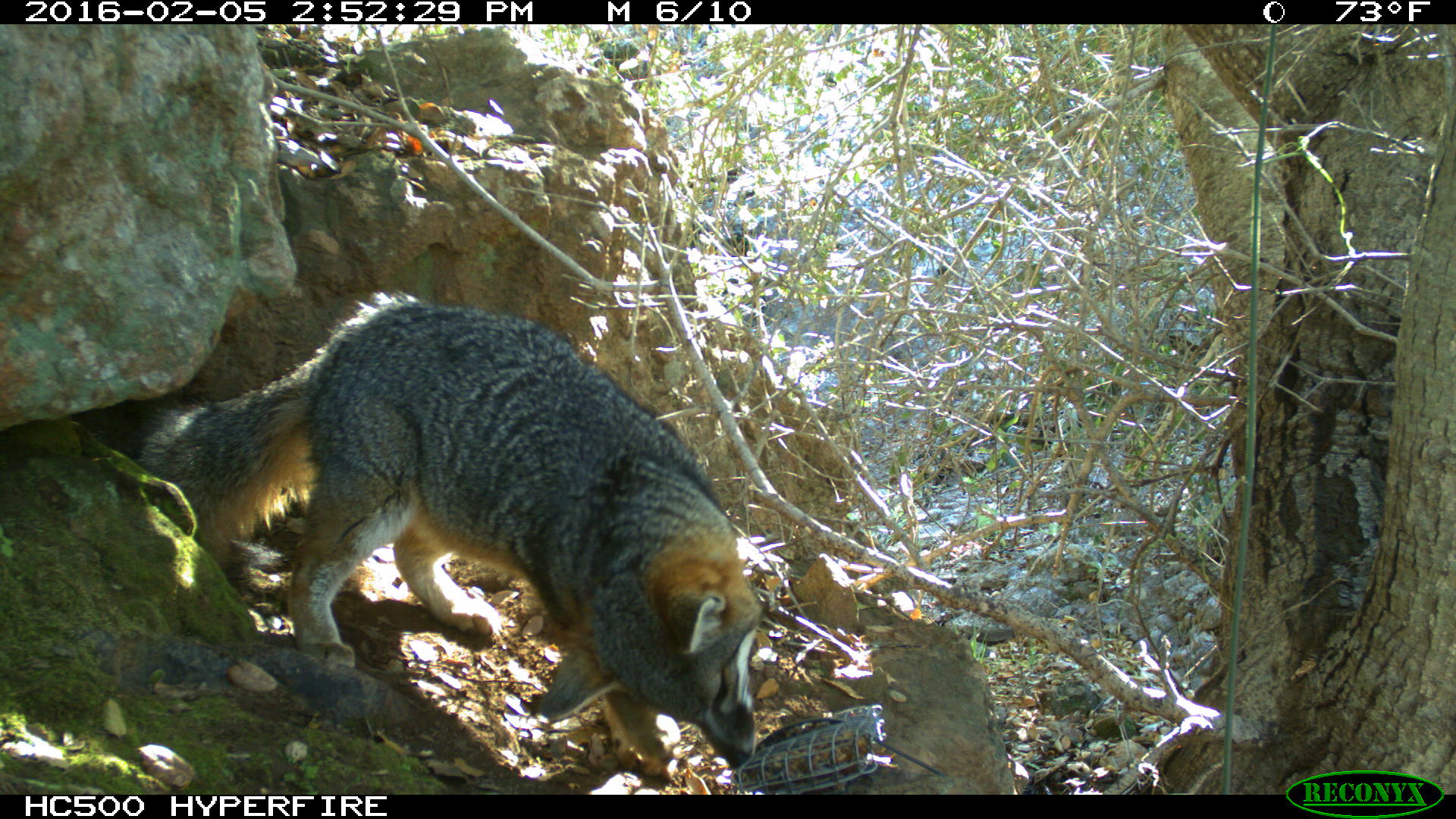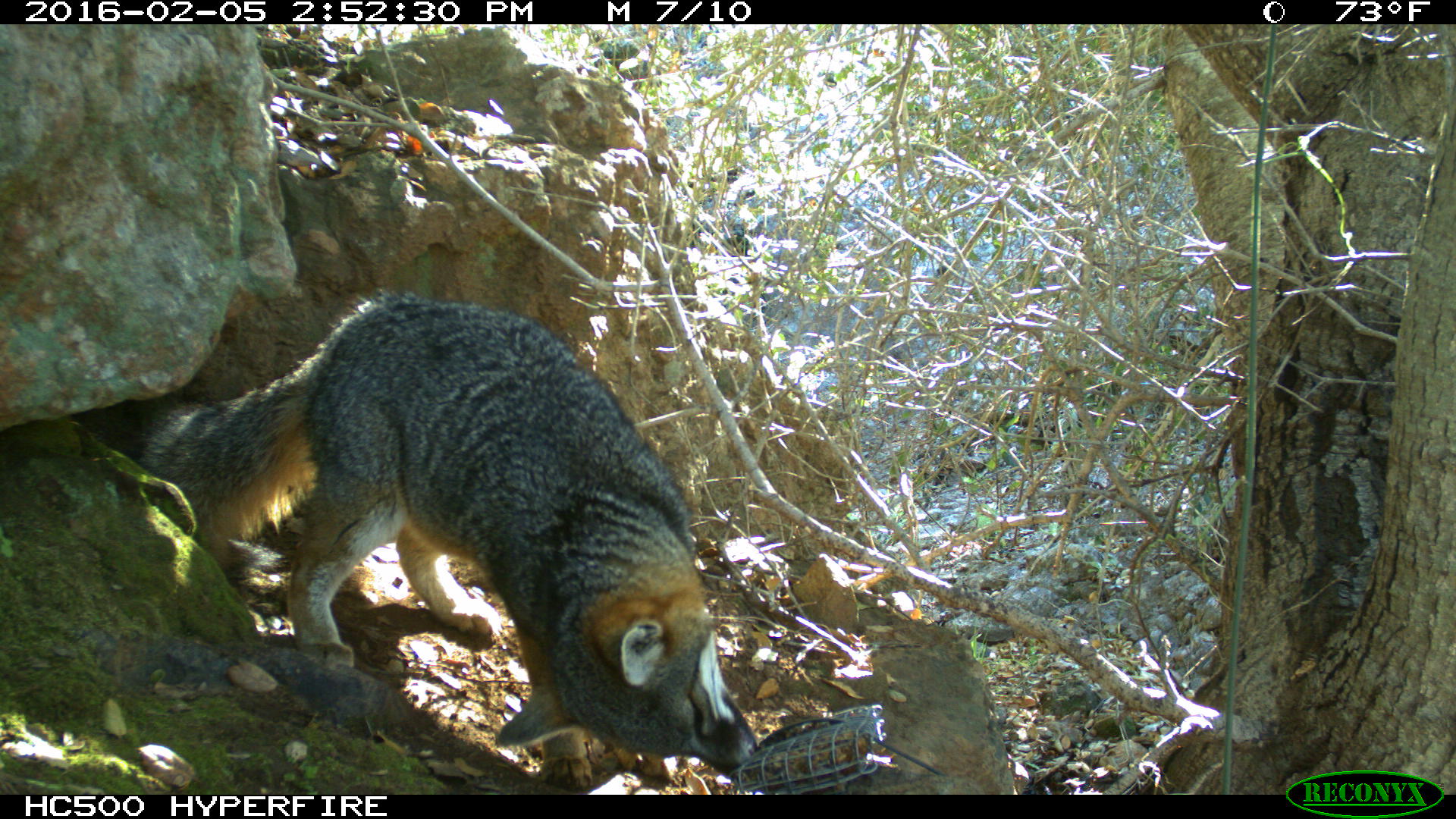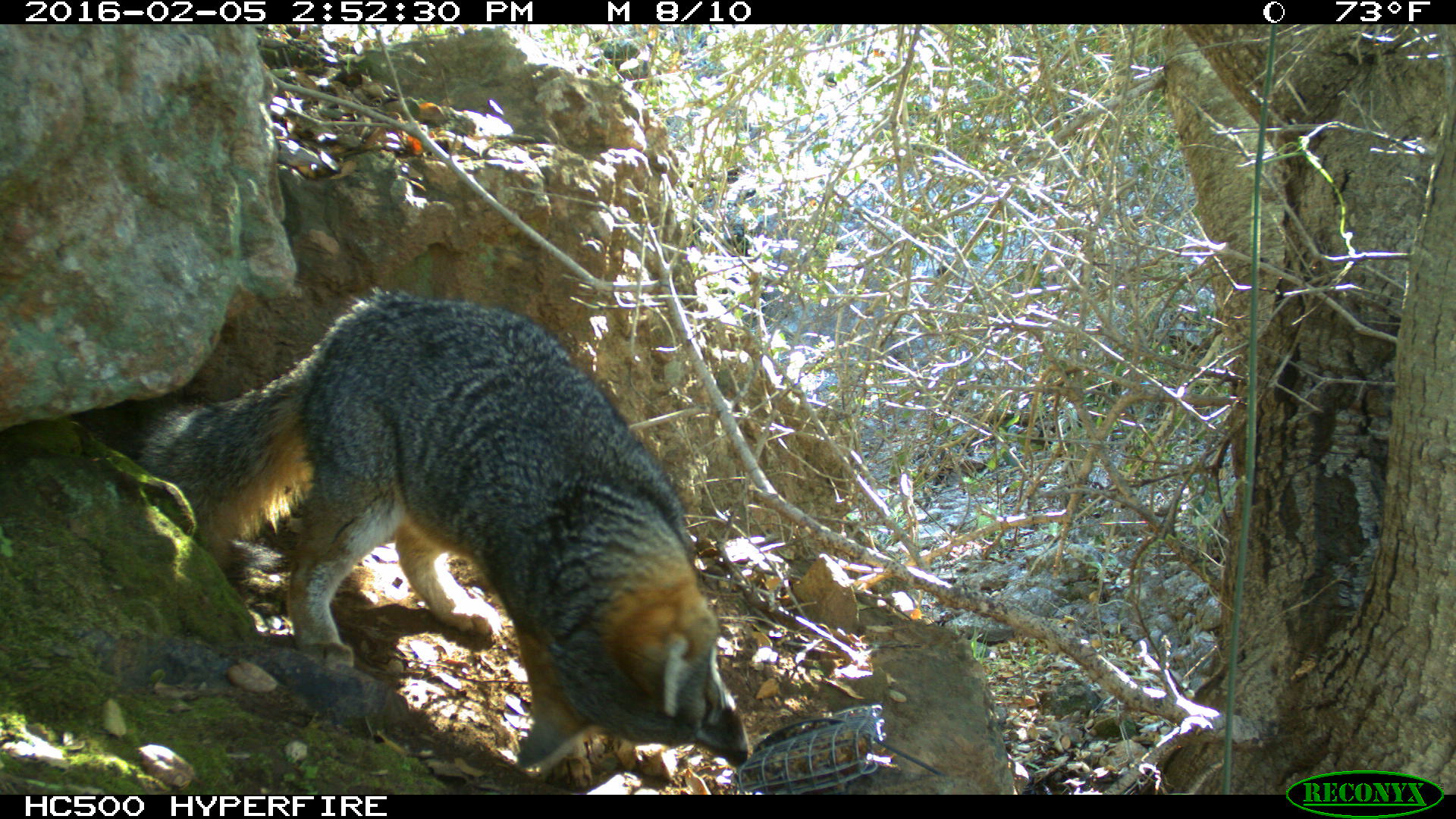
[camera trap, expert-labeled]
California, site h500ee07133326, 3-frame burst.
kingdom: Animalia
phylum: Chordata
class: Mammalia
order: Carnivora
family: Canidae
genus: Urocyon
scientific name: Urocyon littoralis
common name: island fox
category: fox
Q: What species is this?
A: Fox (island fox) (Urocyon littoralis).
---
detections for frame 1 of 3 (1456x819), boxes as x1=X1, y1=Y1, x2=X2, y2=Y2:
fox: x1=137, y1=290, x2=764, y2=780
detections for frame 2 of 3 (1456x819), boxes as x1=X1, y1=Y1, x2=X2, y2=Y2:
fox: x1=136, y1=287, x2=757, y2=791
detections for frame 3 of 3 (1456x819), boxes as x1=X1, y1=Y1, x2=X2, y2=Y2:
fox: x1=127, y1=284, x2=749, y2=789